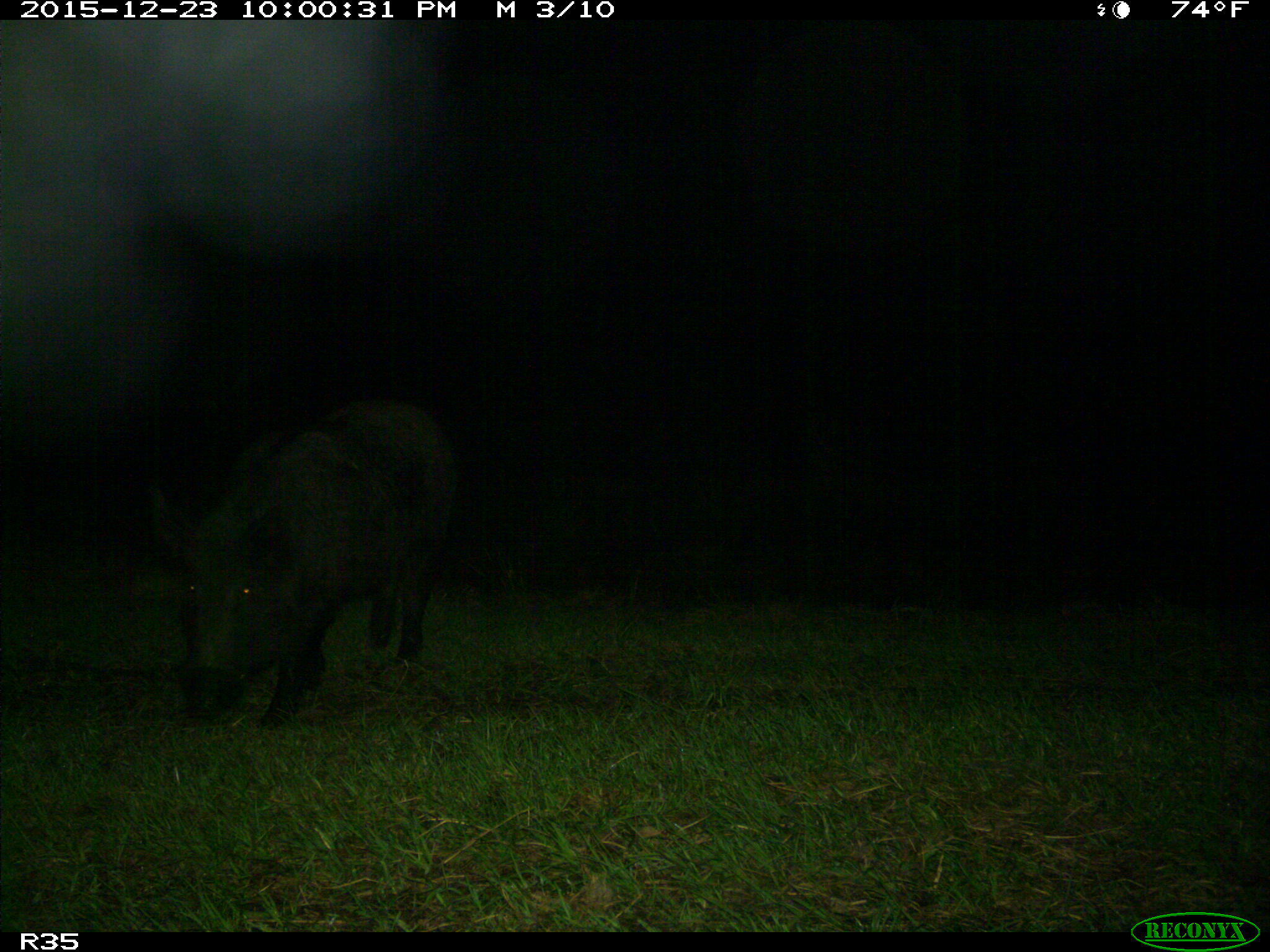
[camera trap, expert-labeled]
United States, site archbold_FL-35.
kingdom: Animalia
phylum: Chordata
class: Mammalia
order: Artiodactyla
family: Suidae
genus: Sus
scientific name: Sus scrofa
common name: wild boar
Sus scrofa (wild boar).